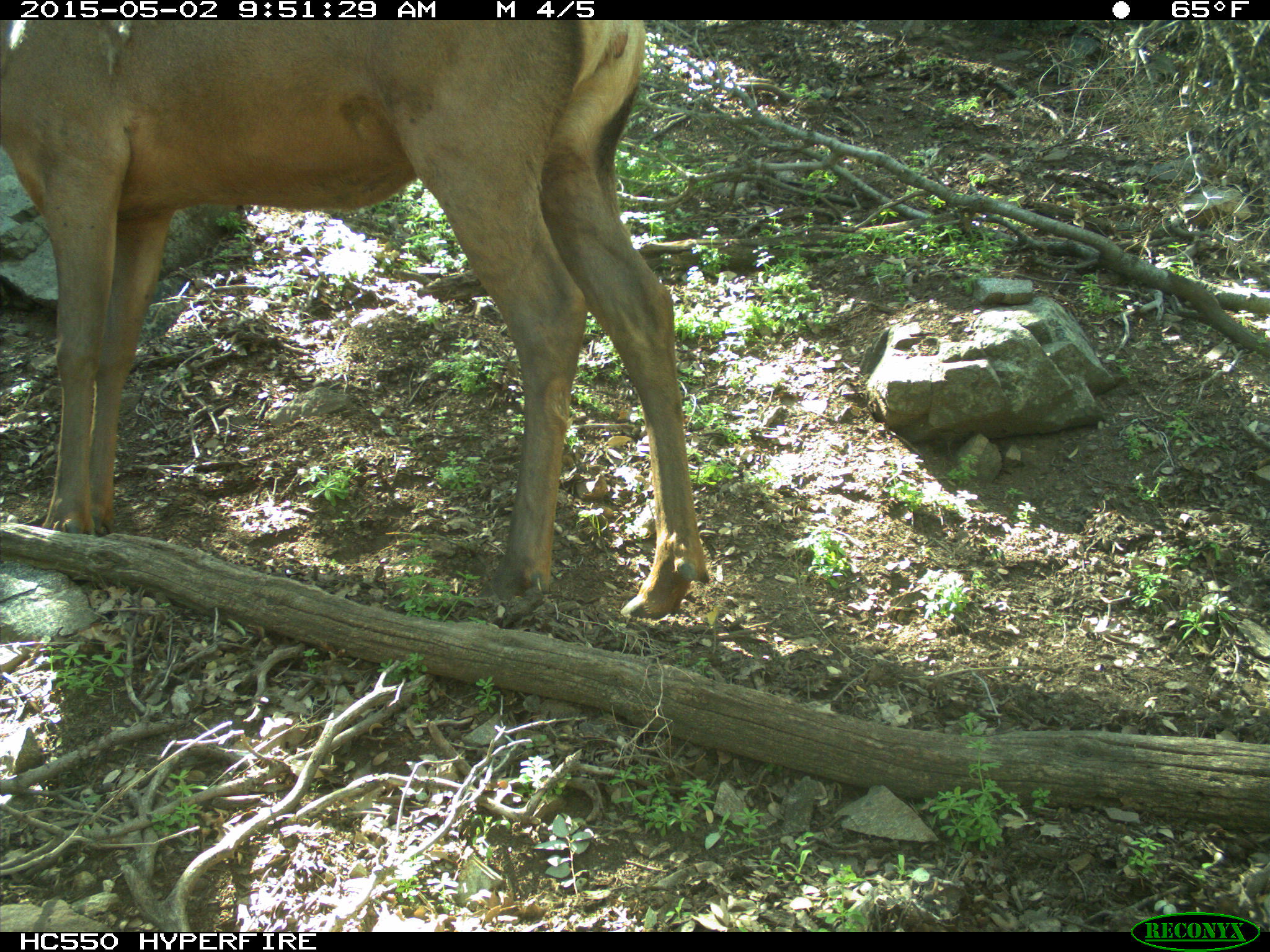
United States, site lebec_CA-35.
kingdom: Animalia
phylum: Chordata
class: Mammalia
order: Artiodactyla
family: Cervidae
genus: Cervus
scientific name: Cervus canadensis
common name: elk